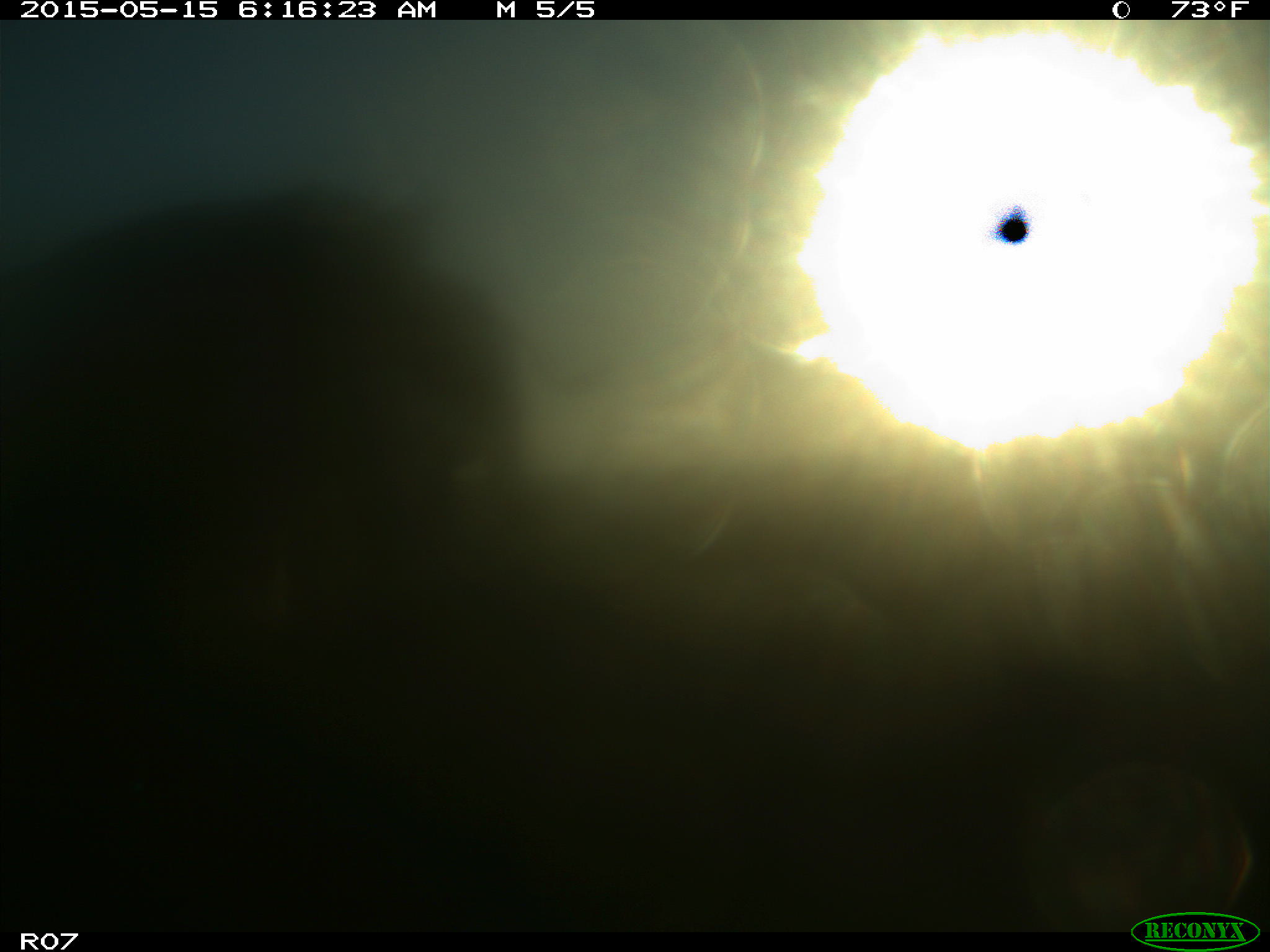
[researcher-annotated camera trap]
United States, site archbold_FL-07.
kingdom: Animalia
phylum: Chordata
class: Mammalia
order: Artiodactyla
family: Bovidae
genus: Bos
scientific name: Bos taurus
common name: domestic cow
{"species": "Bos taurus (domestic cow)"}